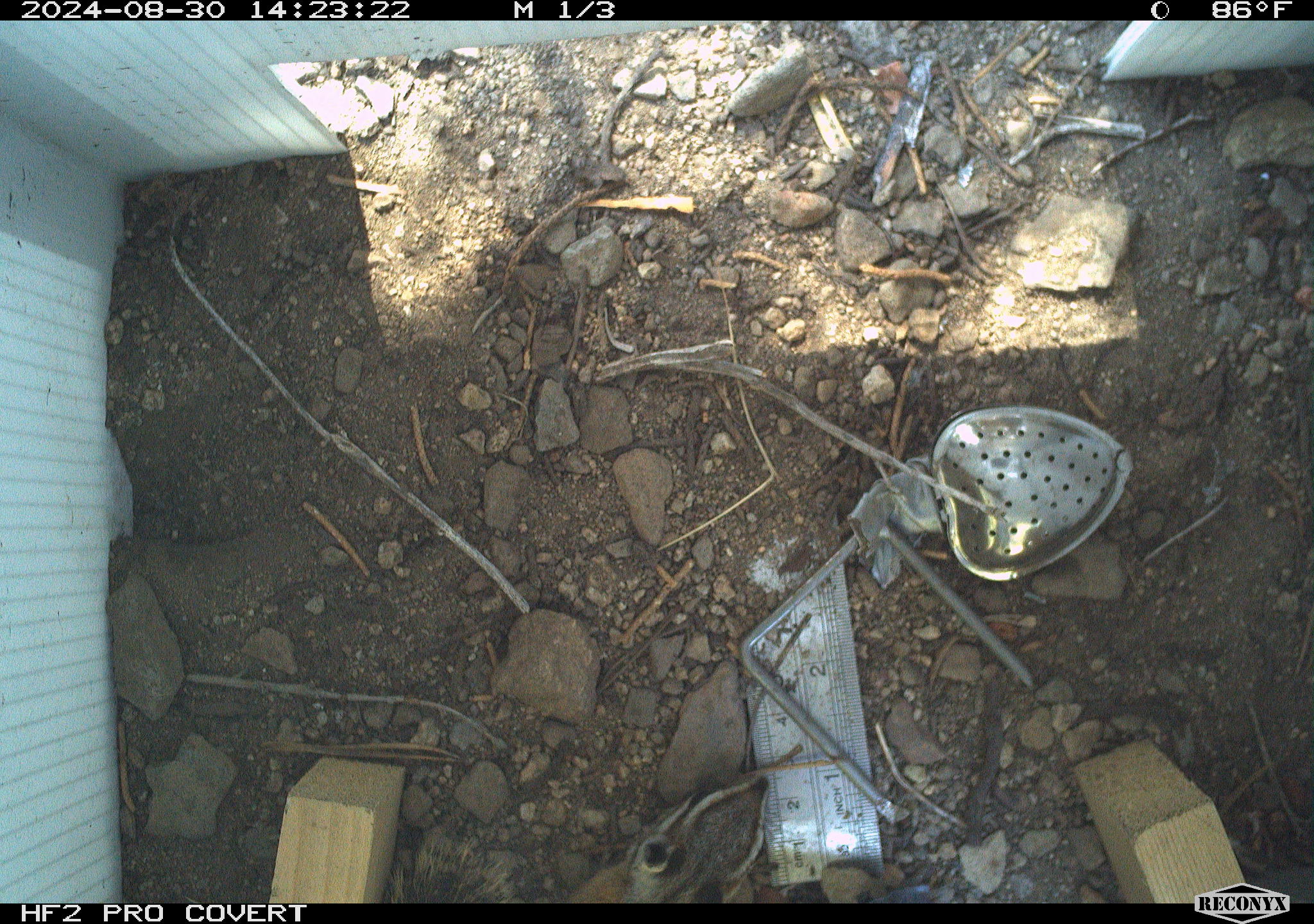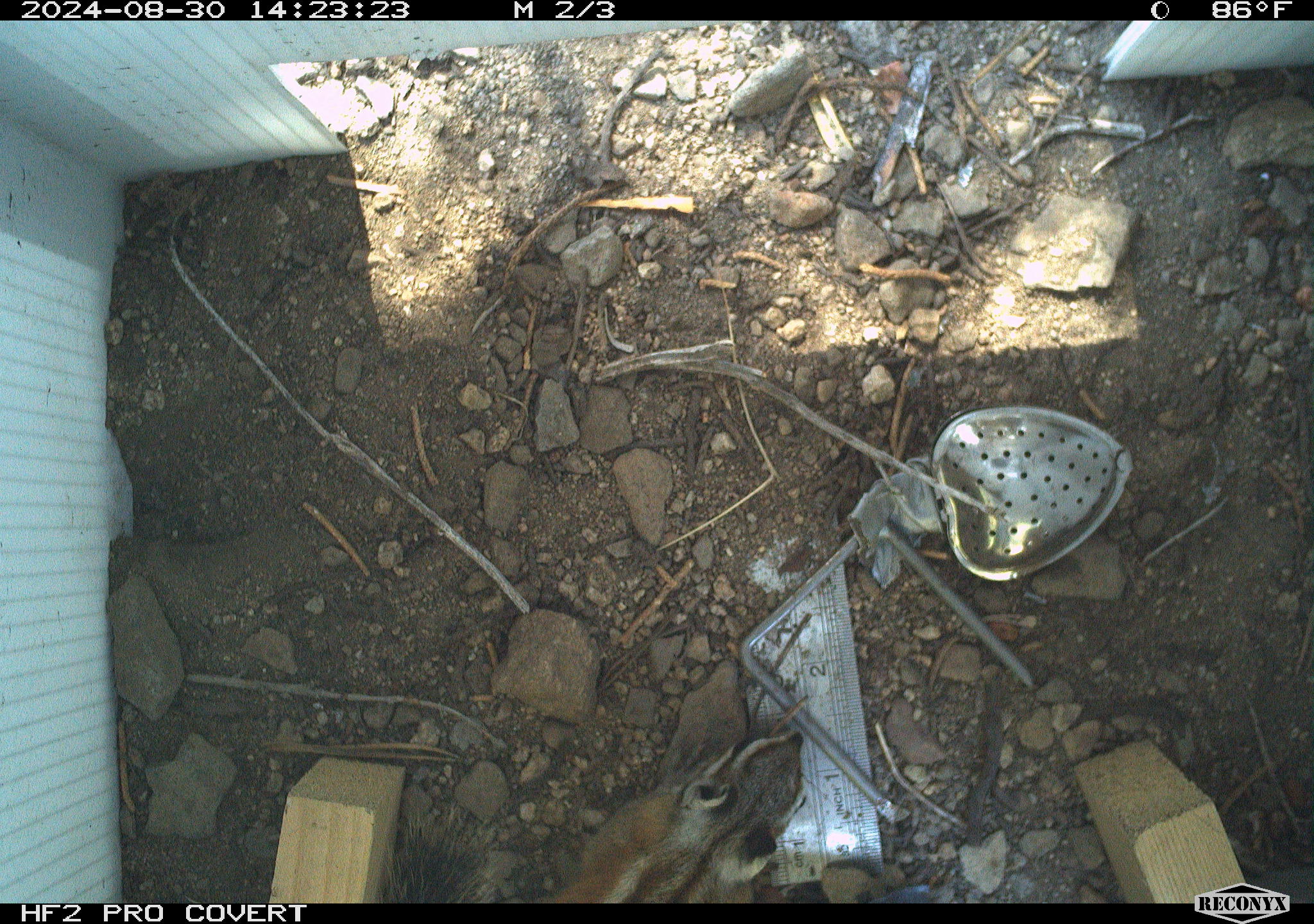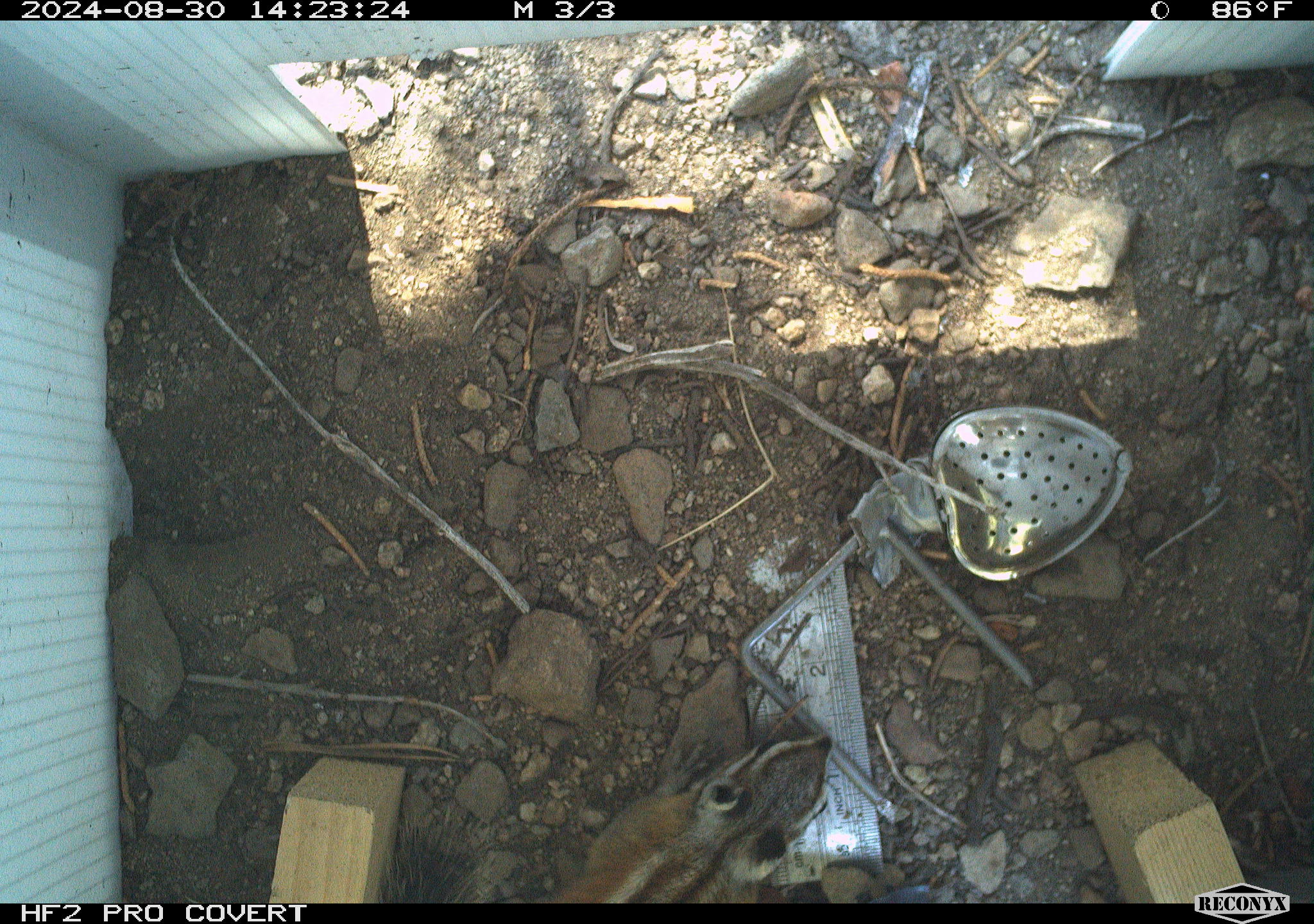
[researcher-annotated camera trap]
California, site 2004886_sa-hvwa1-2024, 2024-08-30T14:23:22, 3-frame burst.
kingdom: Animalia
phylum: Chordata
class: Mammalia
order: Rodentia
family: Sciuridae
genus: Neotamias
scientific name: Neotamias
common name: western chipmunks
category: neotamias species